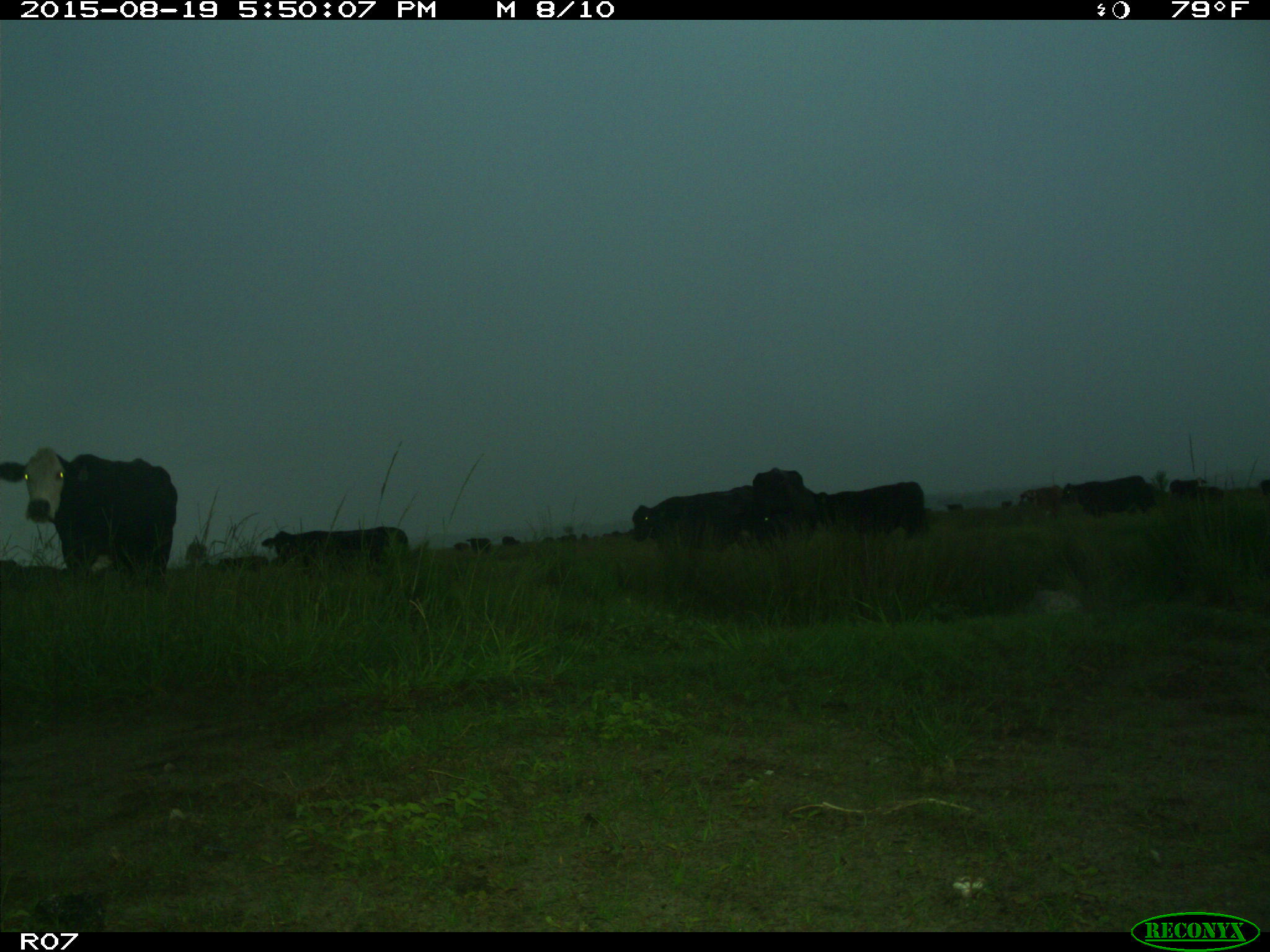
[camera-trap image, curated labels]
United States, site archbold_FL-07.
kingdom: Animalia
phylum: Chordata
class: Mammalia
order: Artiodactyla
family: Bovidae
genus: Bos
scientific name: Bos taurus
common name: domestic cow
Bos taurus (domestic cow).